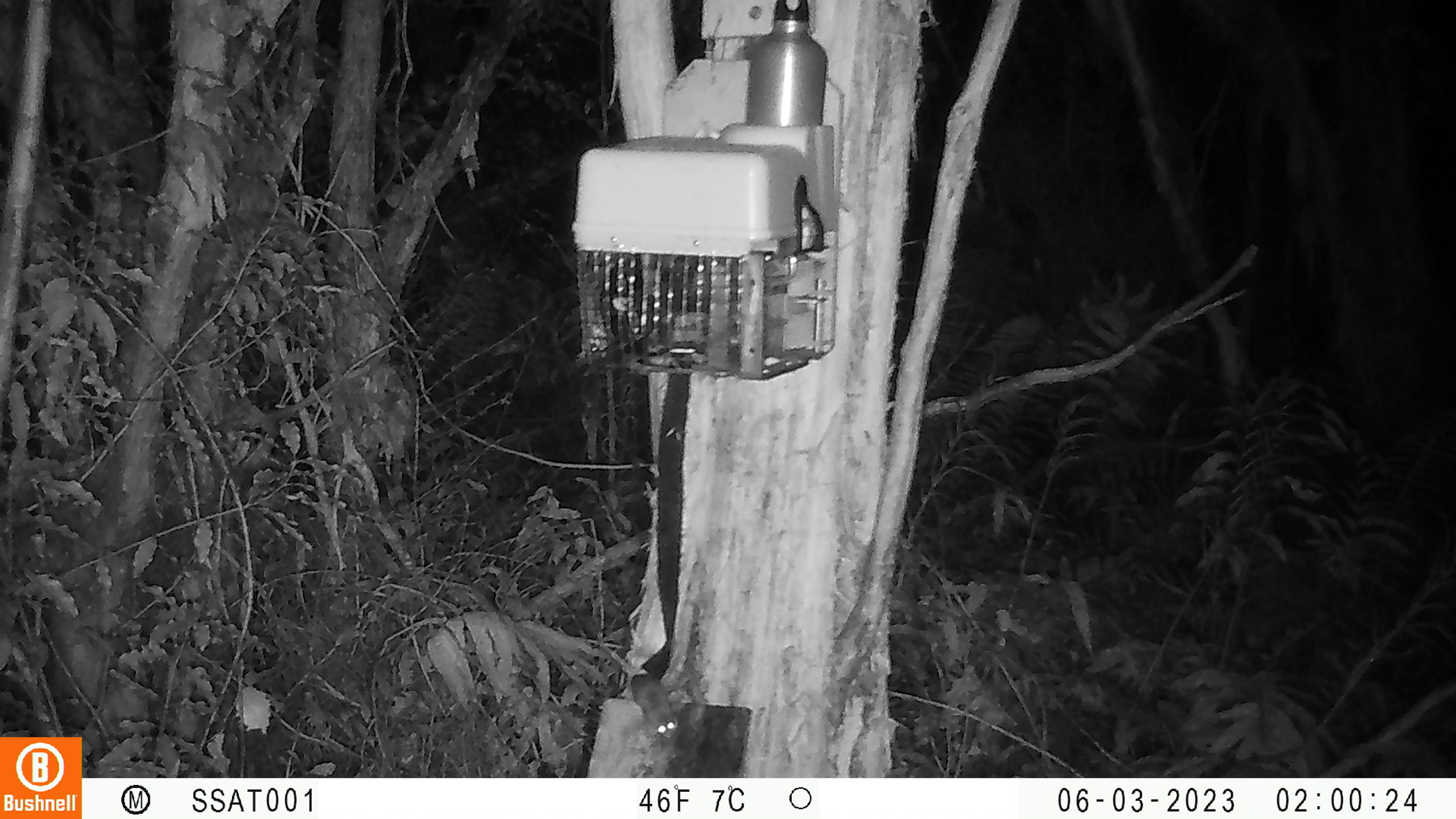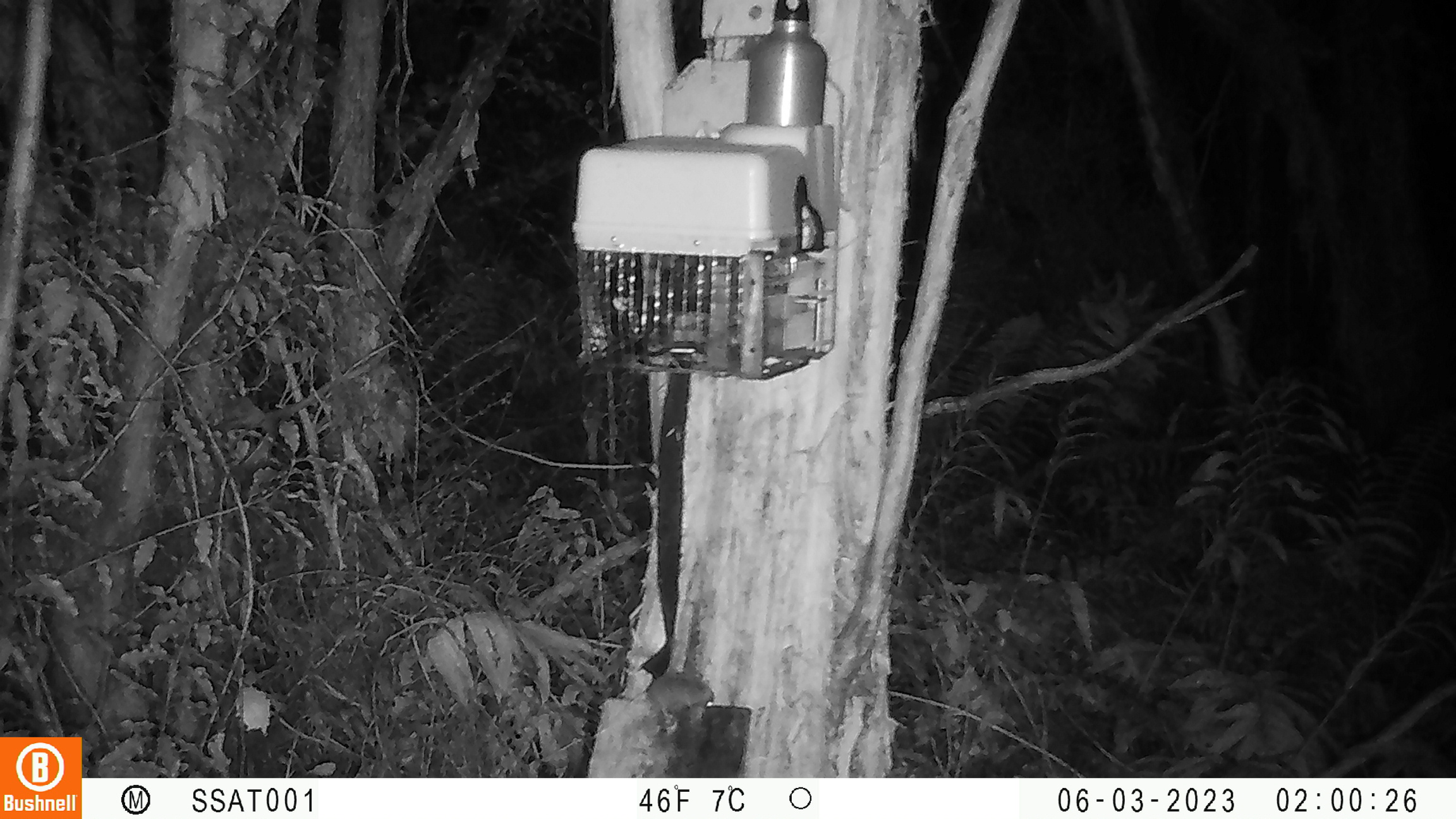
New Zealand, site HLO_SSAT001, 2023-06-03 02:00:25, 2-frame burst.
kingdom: Animalia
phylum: Chordata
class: Mammalia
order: Rodentia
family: Muridae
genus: Mus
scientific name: Mus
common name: mouse